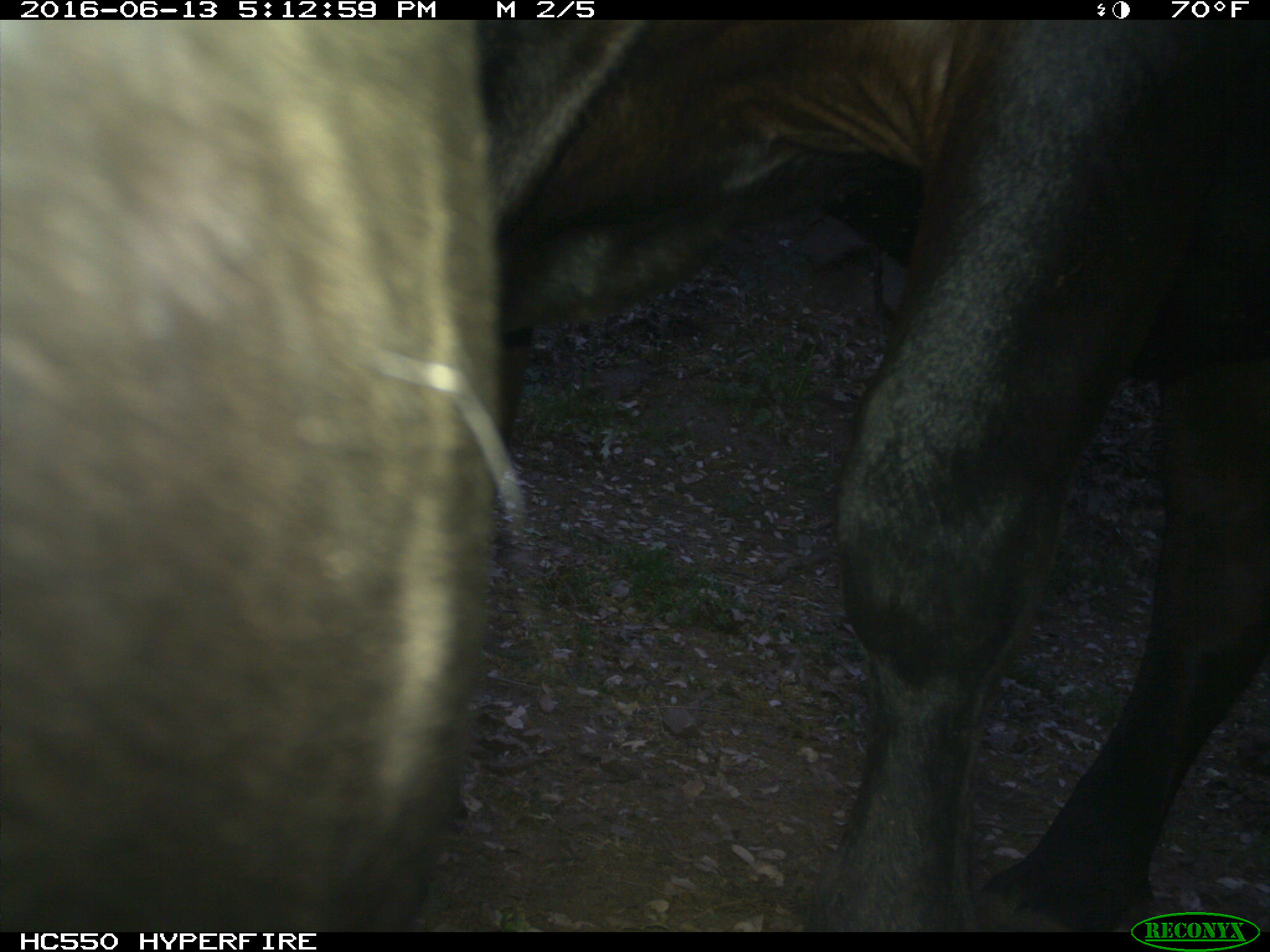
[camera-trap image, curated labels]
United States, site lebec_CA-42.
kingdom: Animalia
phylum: Chordata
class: Mammalia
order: Artiodactyla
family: Bovidae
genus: Bos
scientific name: Bos taurus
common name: domestic cow